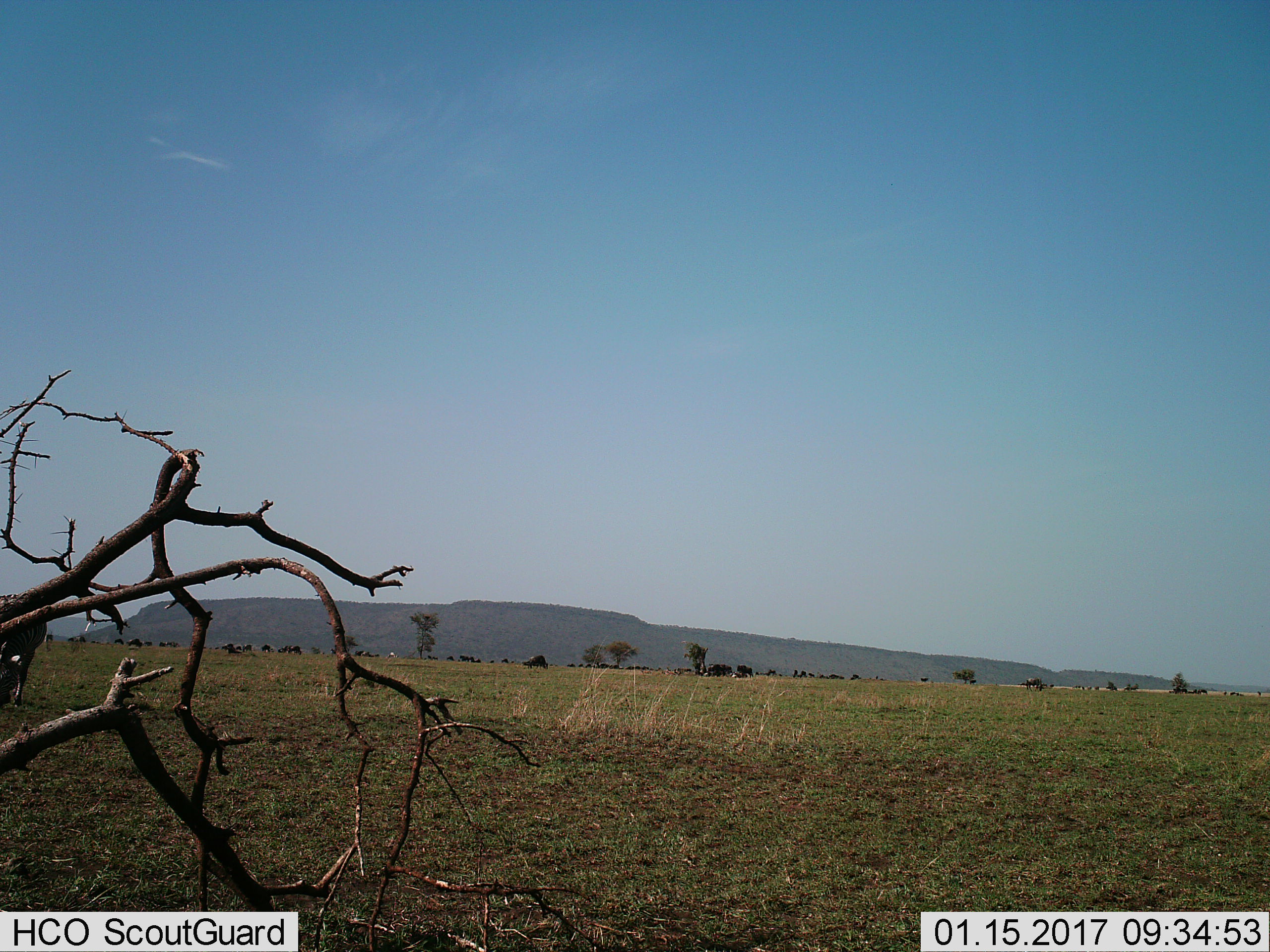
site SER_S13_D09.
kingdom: Animalia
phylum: Chordata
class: Mammalia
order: Artiodactyla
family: Bovidae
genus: Connochaetes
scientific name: Connochaetes taurinus taurinus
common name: blue wildebeest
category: wildebeestblue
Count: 11-50.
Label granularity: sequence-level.